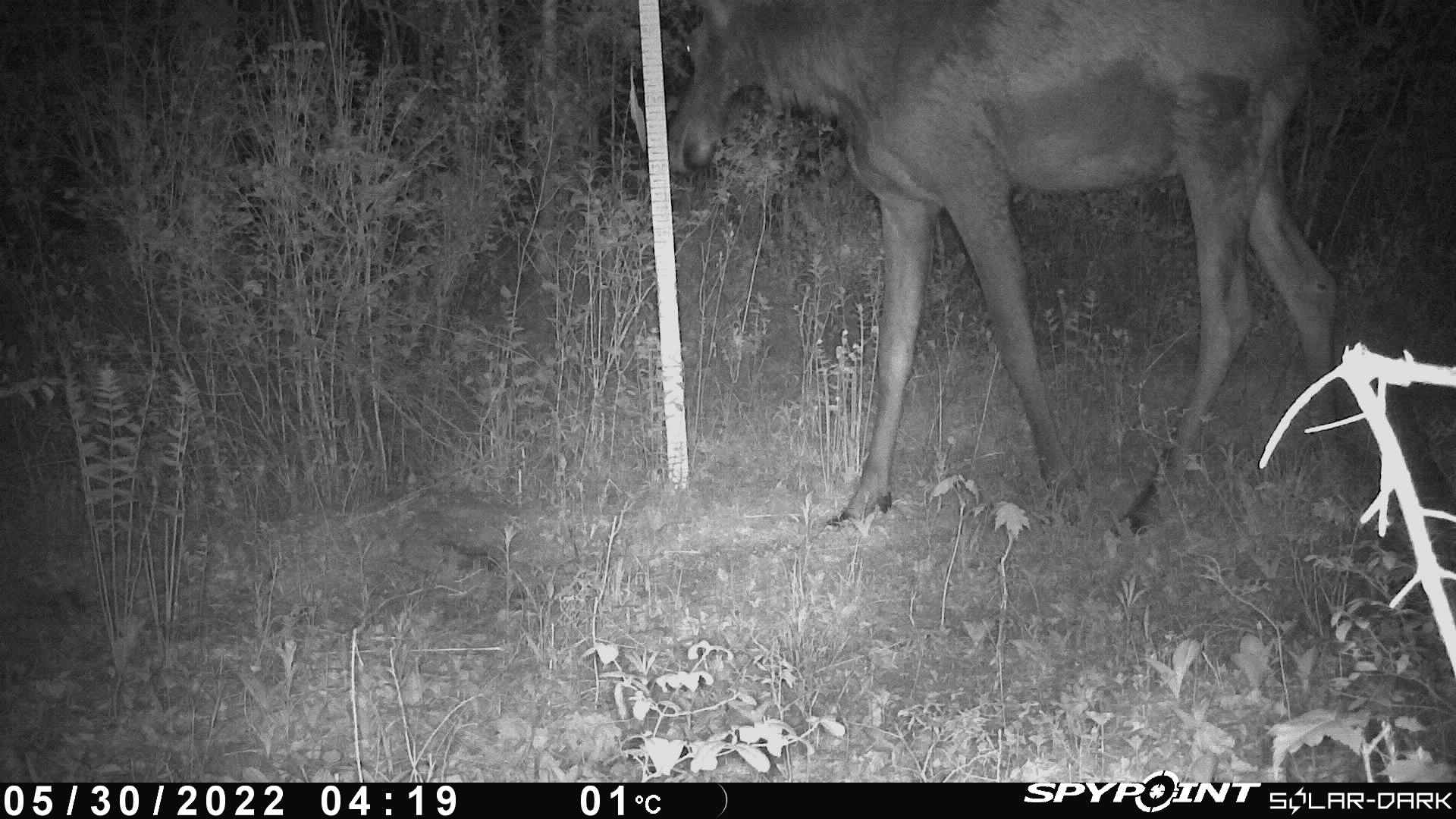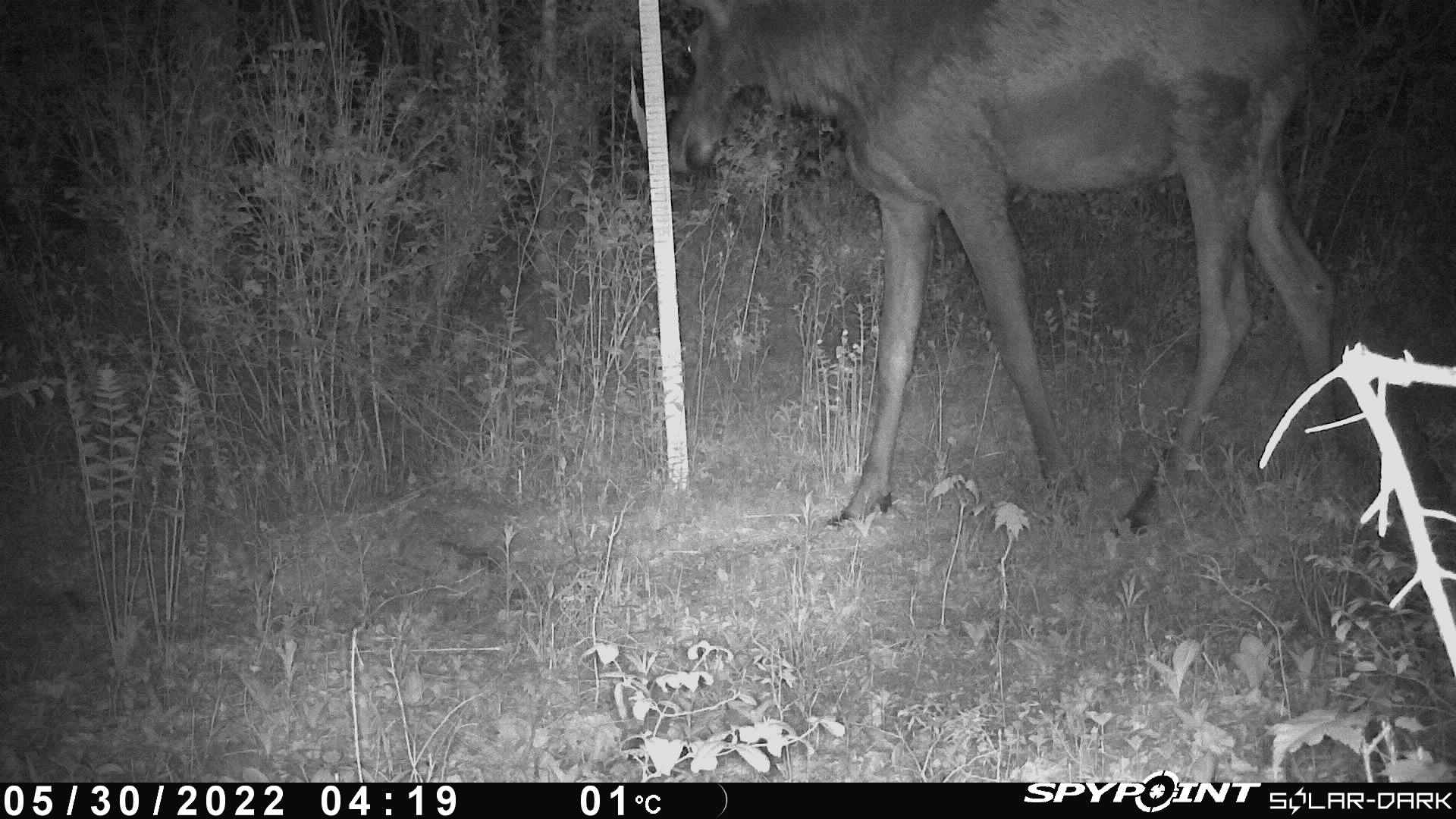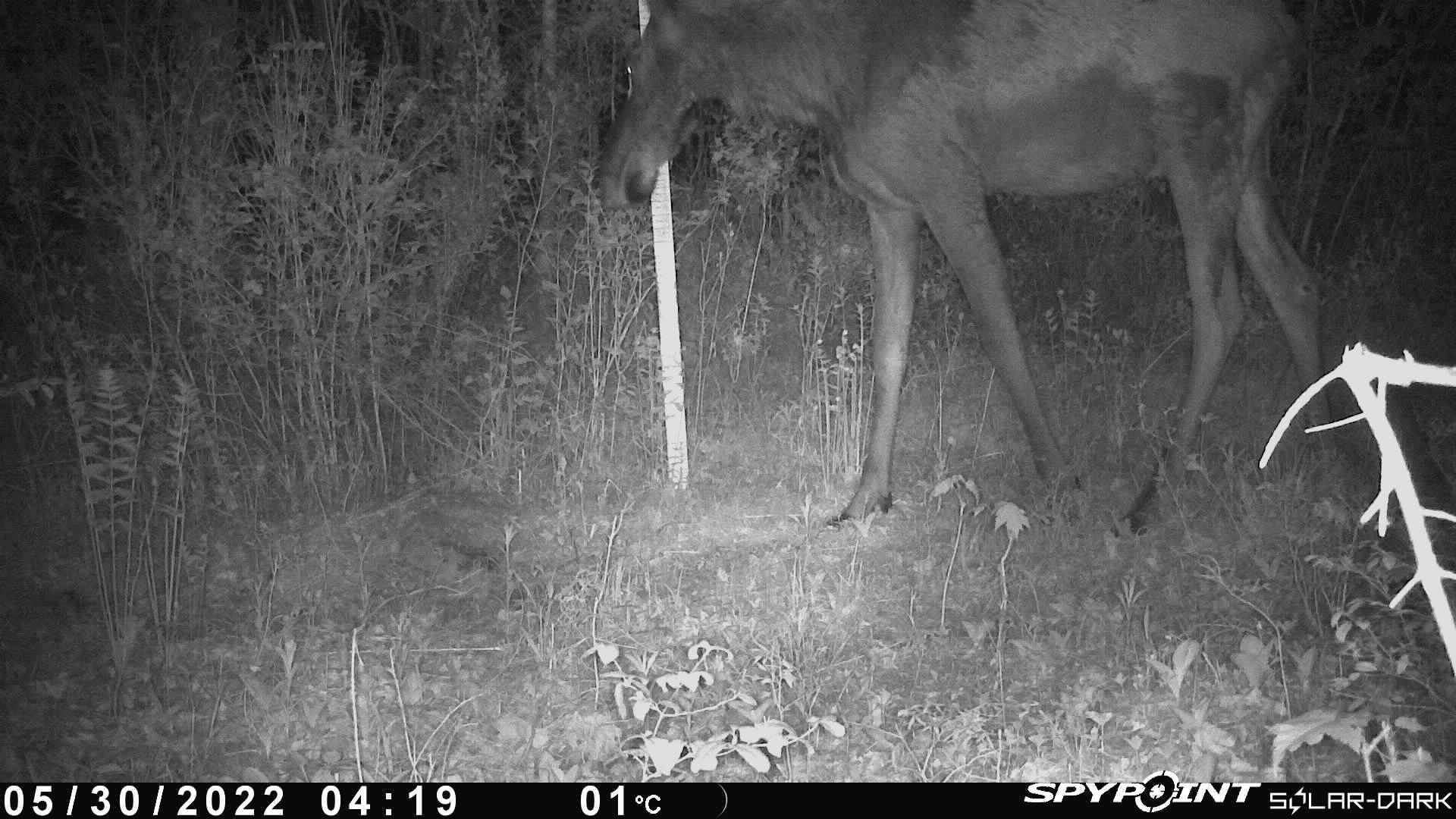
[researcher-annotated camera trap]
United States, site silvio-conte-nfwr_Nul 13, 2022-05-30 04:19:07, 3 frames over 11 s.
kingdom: Animalia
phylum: Chordata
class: Mammalia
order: Artiodactyla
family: Cervidae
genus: Alces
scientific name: Alces alces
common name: moose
Moose (Alces alces).